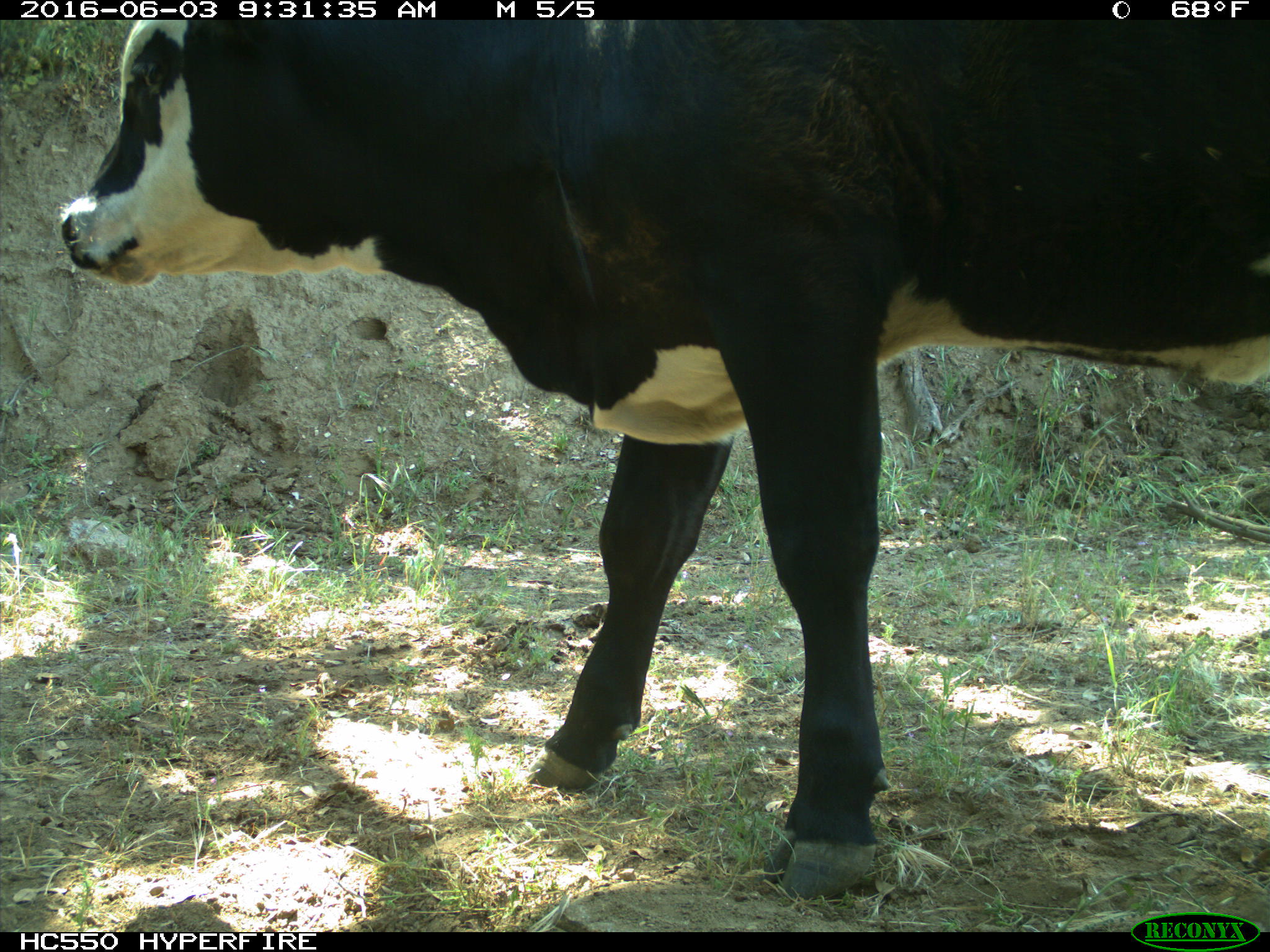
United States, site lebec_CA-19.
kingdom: Animalia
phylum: Chordata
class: Mammalia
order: Artiodactyla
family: Bovidae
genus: Bos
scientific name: Bos taurus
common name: domestic cow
Bos taurus (domestic cow).